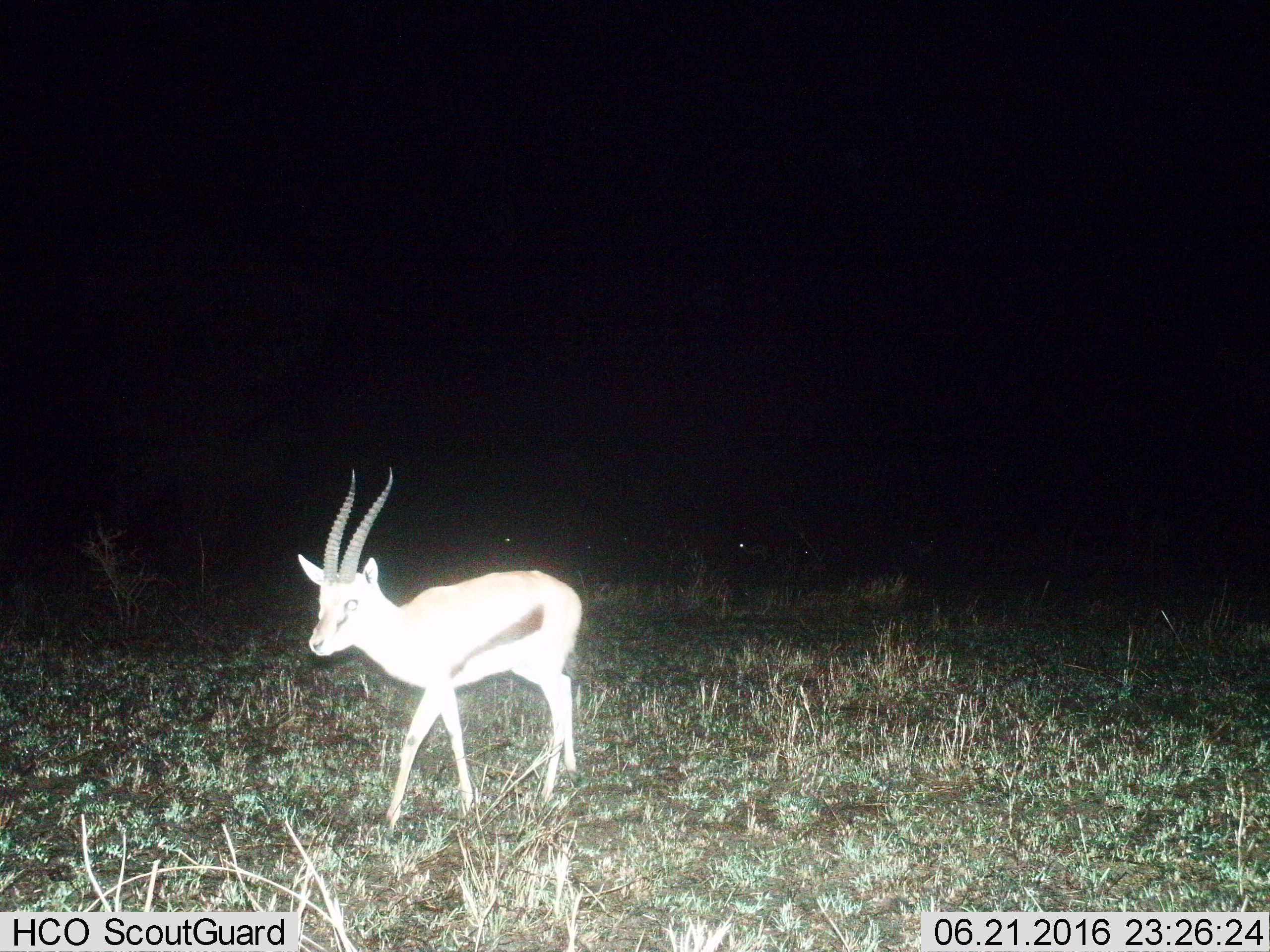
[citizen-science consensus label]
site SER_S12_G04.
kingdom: Animalia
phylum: Chordata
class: Mammalia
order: Artiodactyla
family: Bovidae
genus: Eudorcas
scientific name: Eudorcas thomsonii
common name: thomson's gazelle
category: gazellethomsons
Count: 1.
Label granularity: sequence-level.